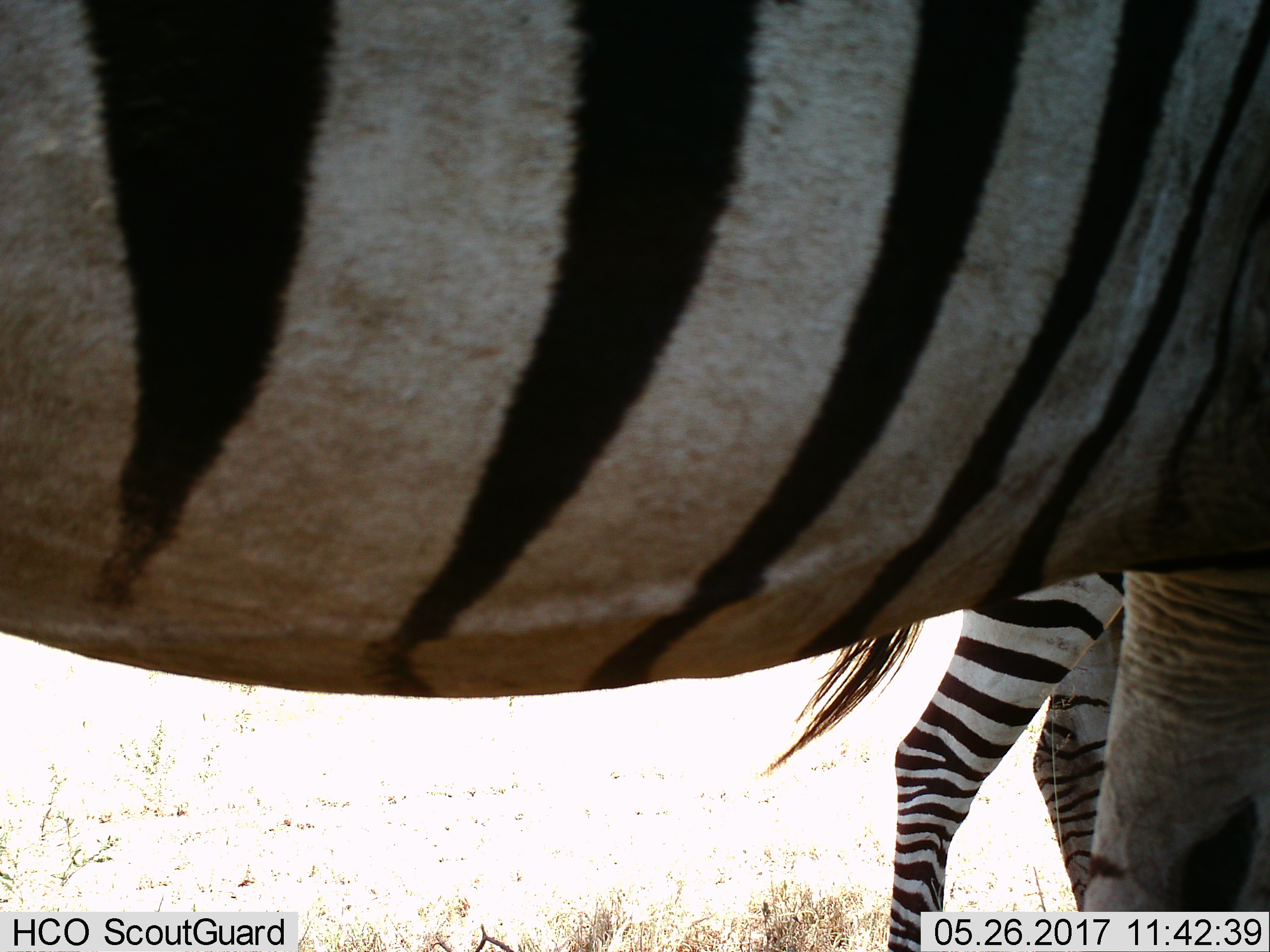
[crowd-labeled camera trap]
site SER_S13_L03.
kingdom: Animalia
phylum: Chordata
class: Mammalia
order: Perissodactyla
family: Equidae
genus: Equus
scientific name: Equus quagga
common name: plains zebra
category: zebraplains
Zebraplains (plains zebra) (Equus quagga), count 2. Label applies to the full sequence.